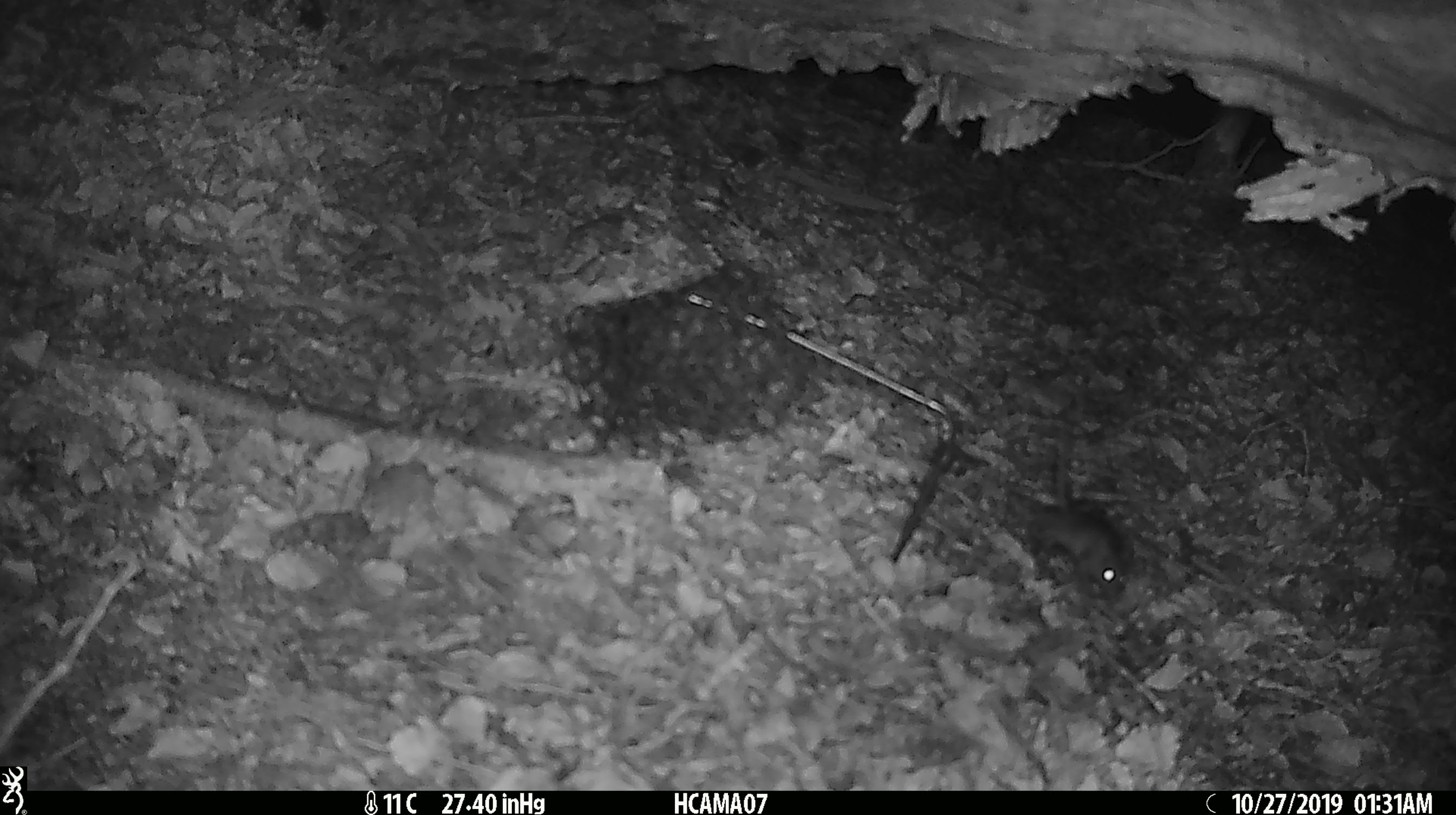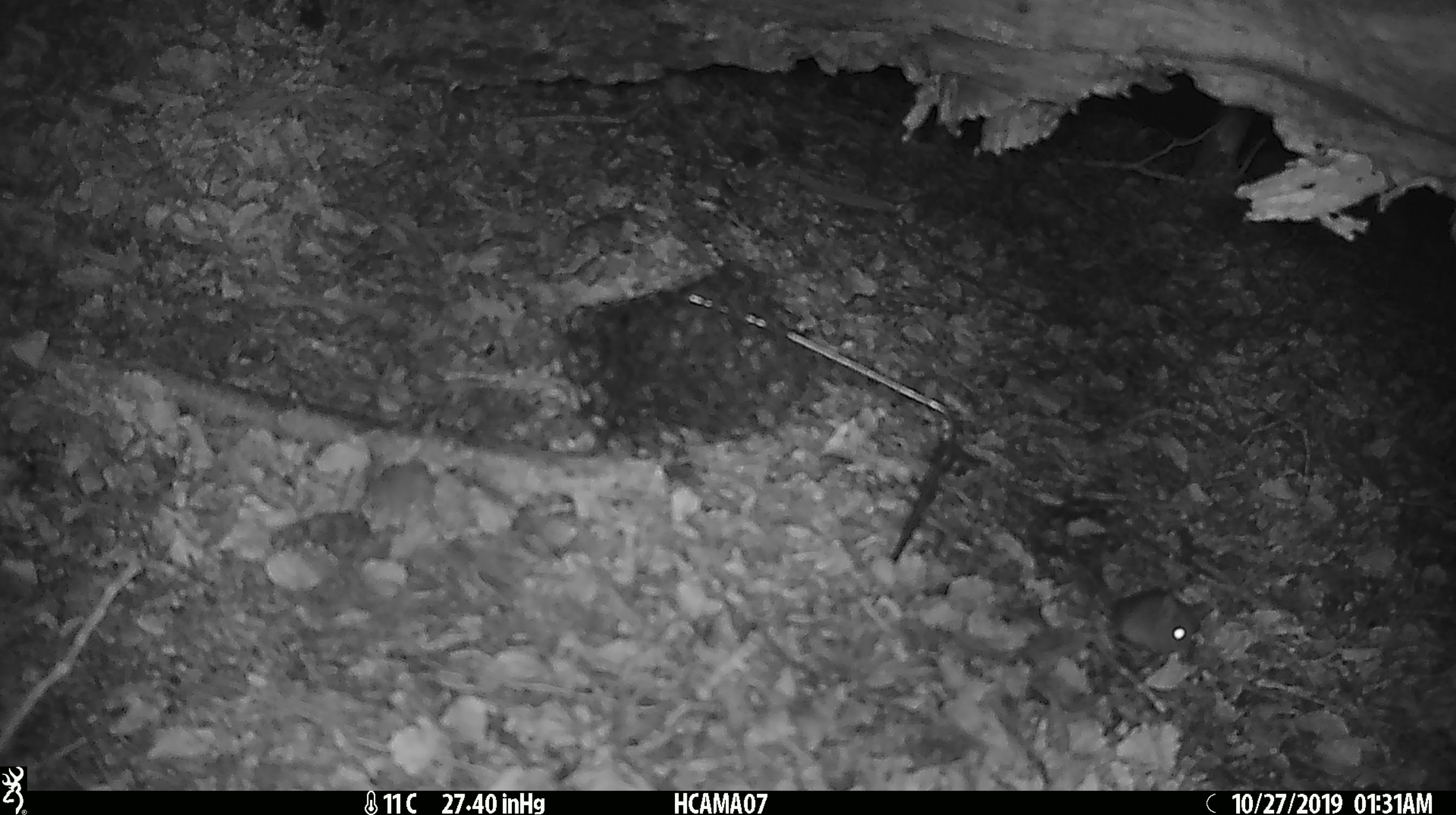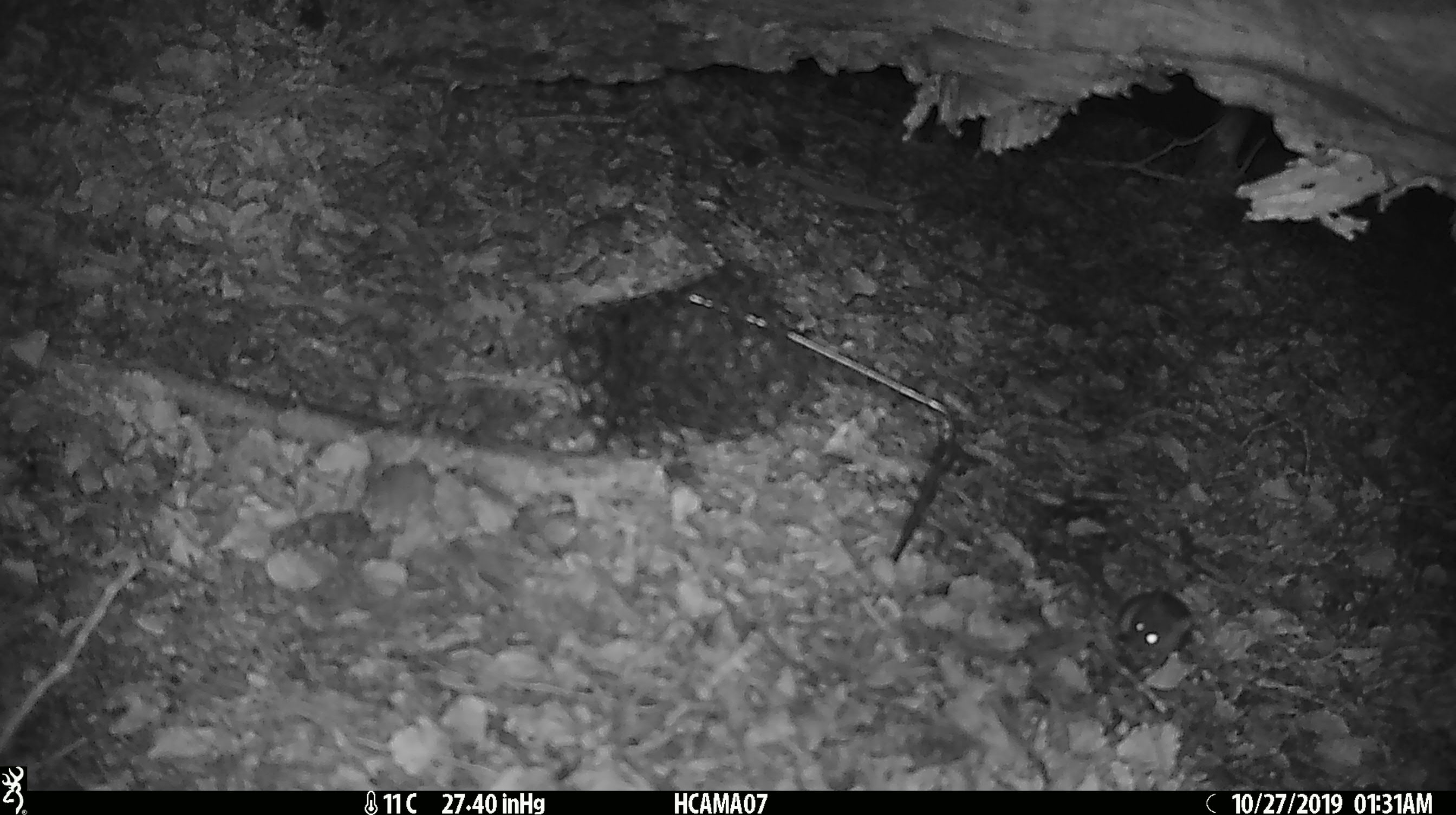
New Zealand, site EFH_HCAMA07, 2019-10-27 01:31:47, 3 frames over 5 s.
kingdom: Animalia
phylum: Chordata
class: Mammalia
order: Rodentia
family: Muridae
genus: Mus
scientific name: Mus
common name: mouse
Mouse (Mus).